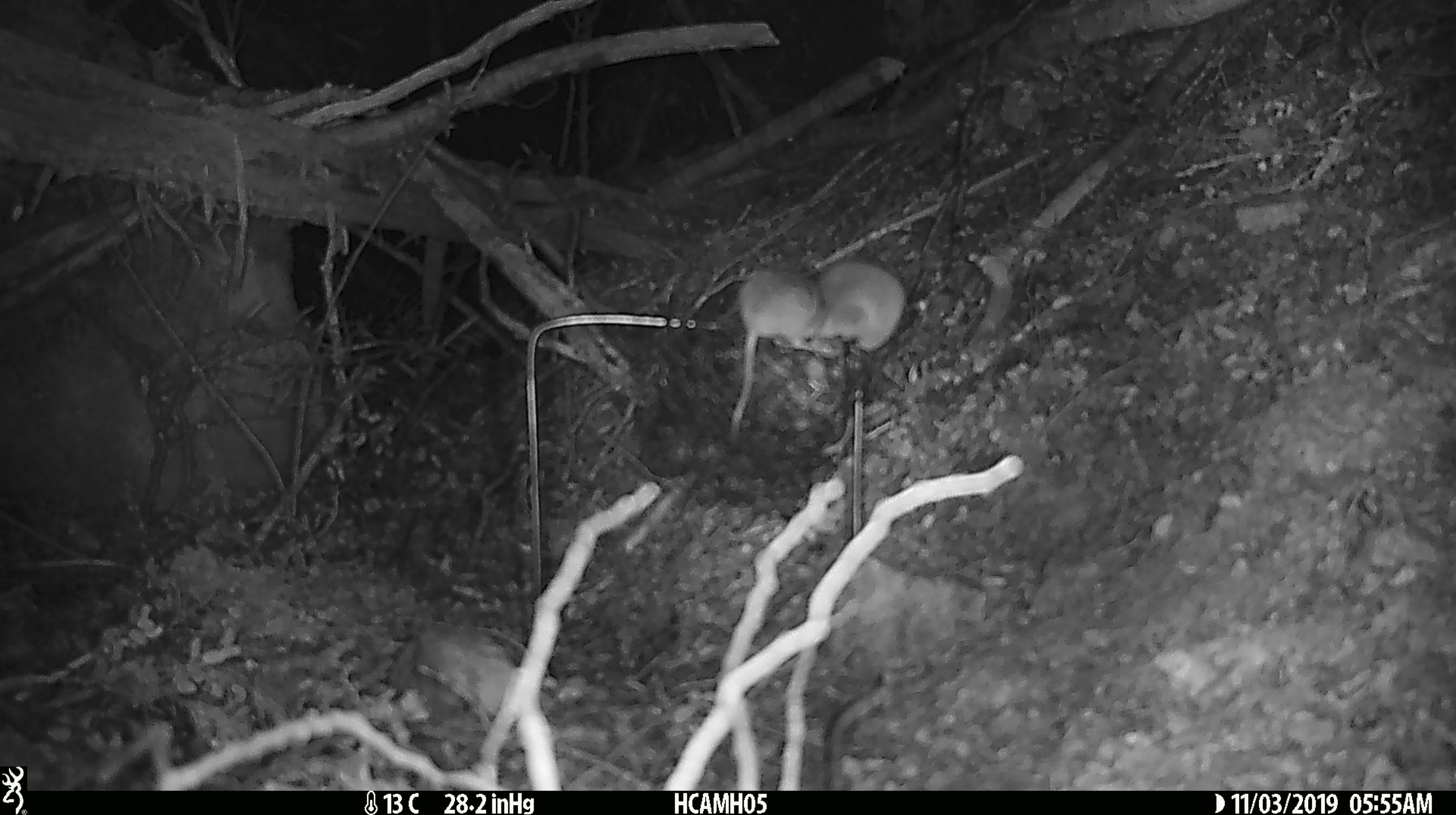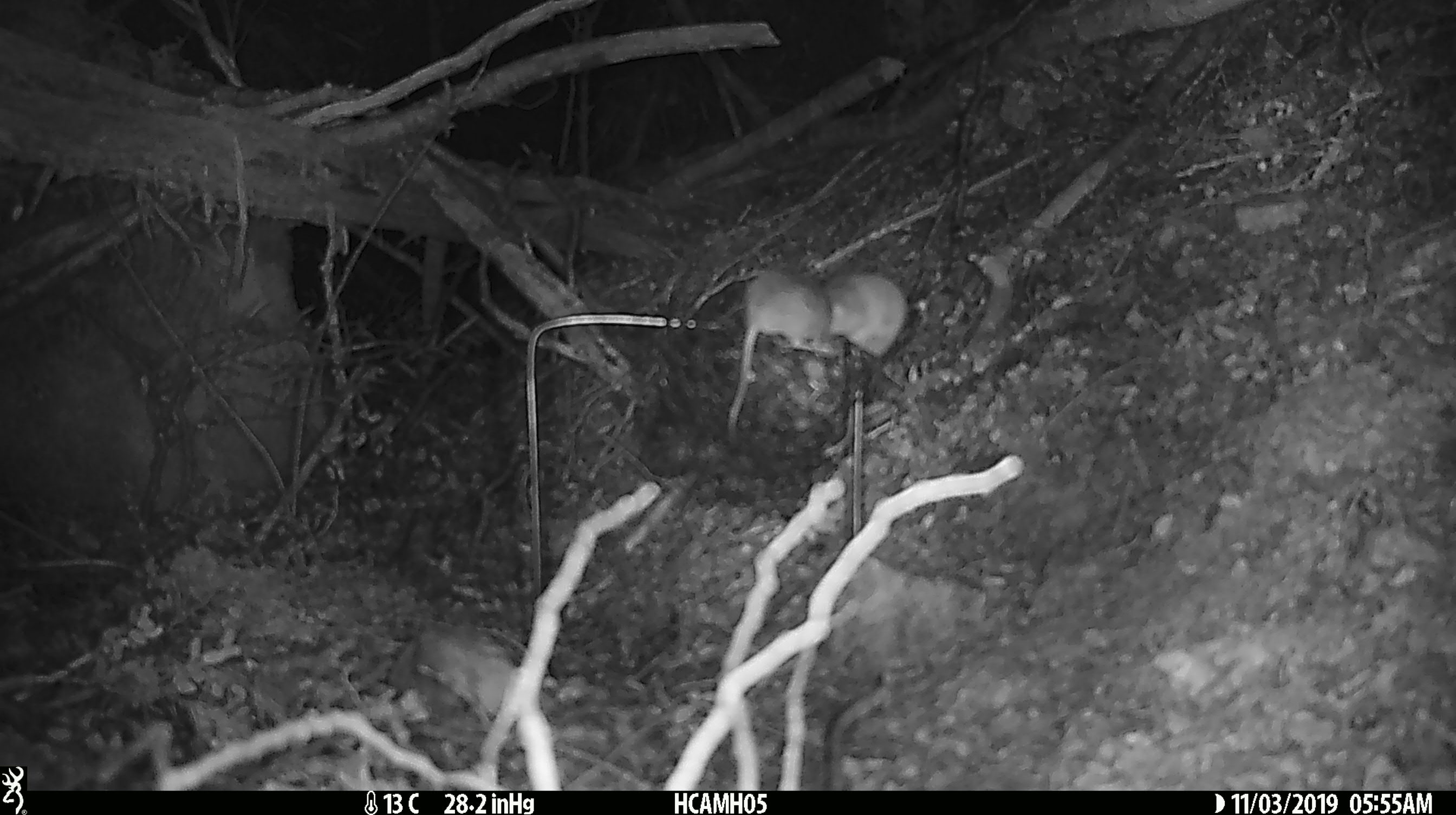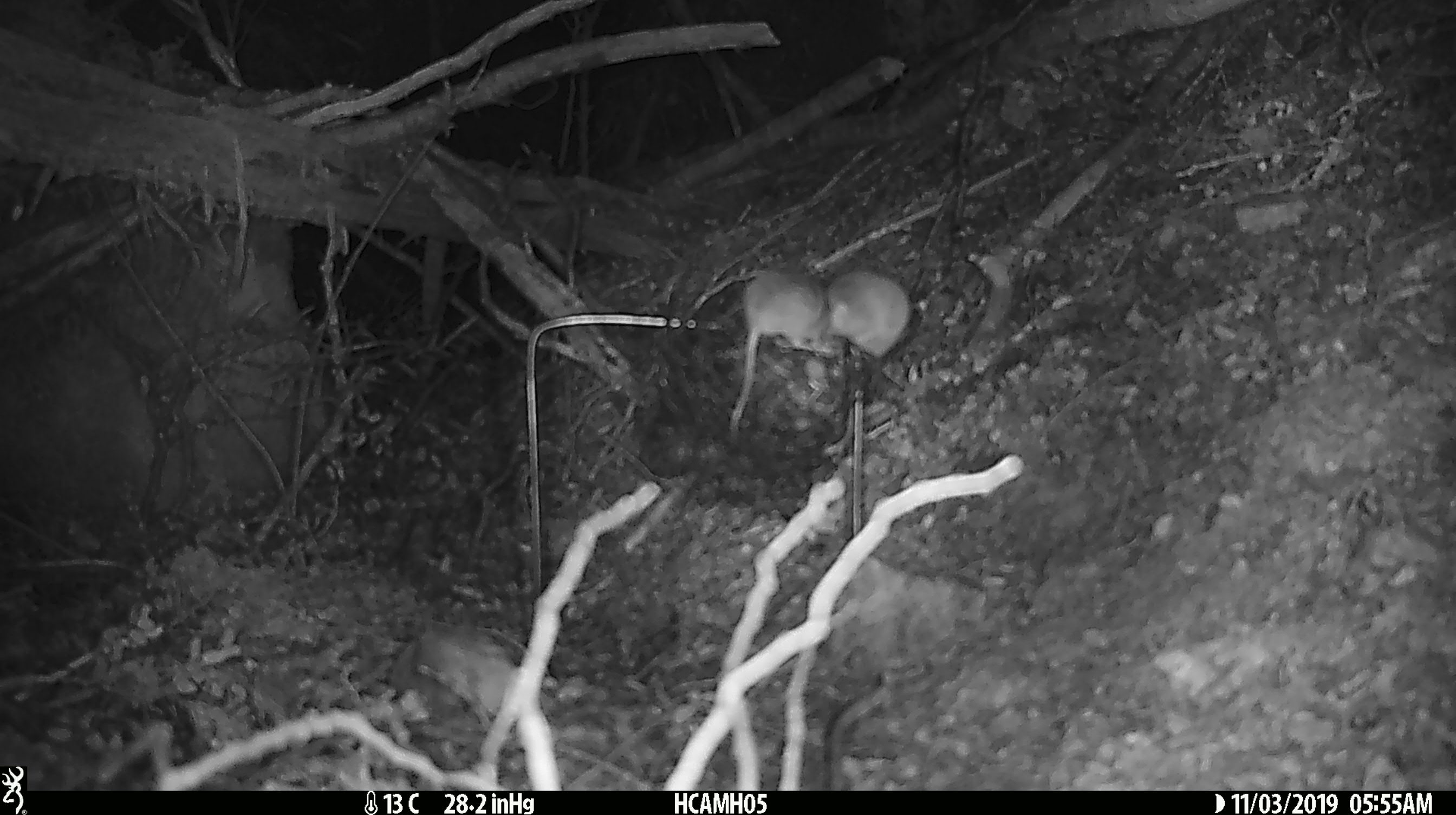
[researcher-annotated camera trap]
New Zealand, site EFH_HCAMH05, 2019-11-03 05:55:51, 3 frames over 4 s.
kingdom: Animalia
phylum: Chordata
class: Mammalia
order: Rodentia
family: Muridae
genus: Mus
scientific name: Mus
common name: mouse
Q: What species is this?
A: Mouse (Mus).